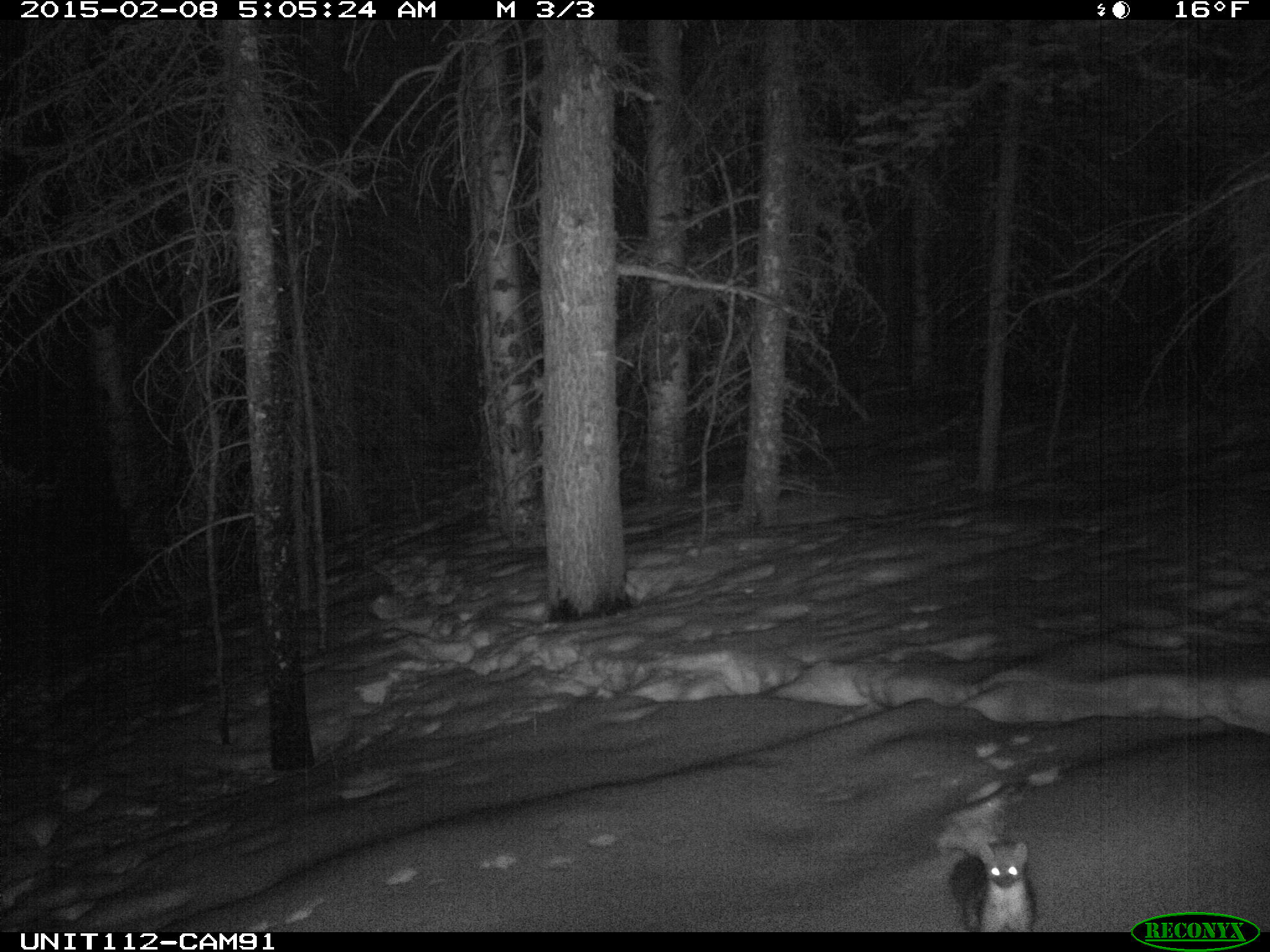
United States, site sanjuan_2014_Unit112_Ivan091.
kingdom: Animalia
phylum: Chordata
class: Mammalia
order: Carnivora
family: Mustelidae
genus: Martes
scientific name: Martes americana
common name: american marten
Martes americana (american marten).